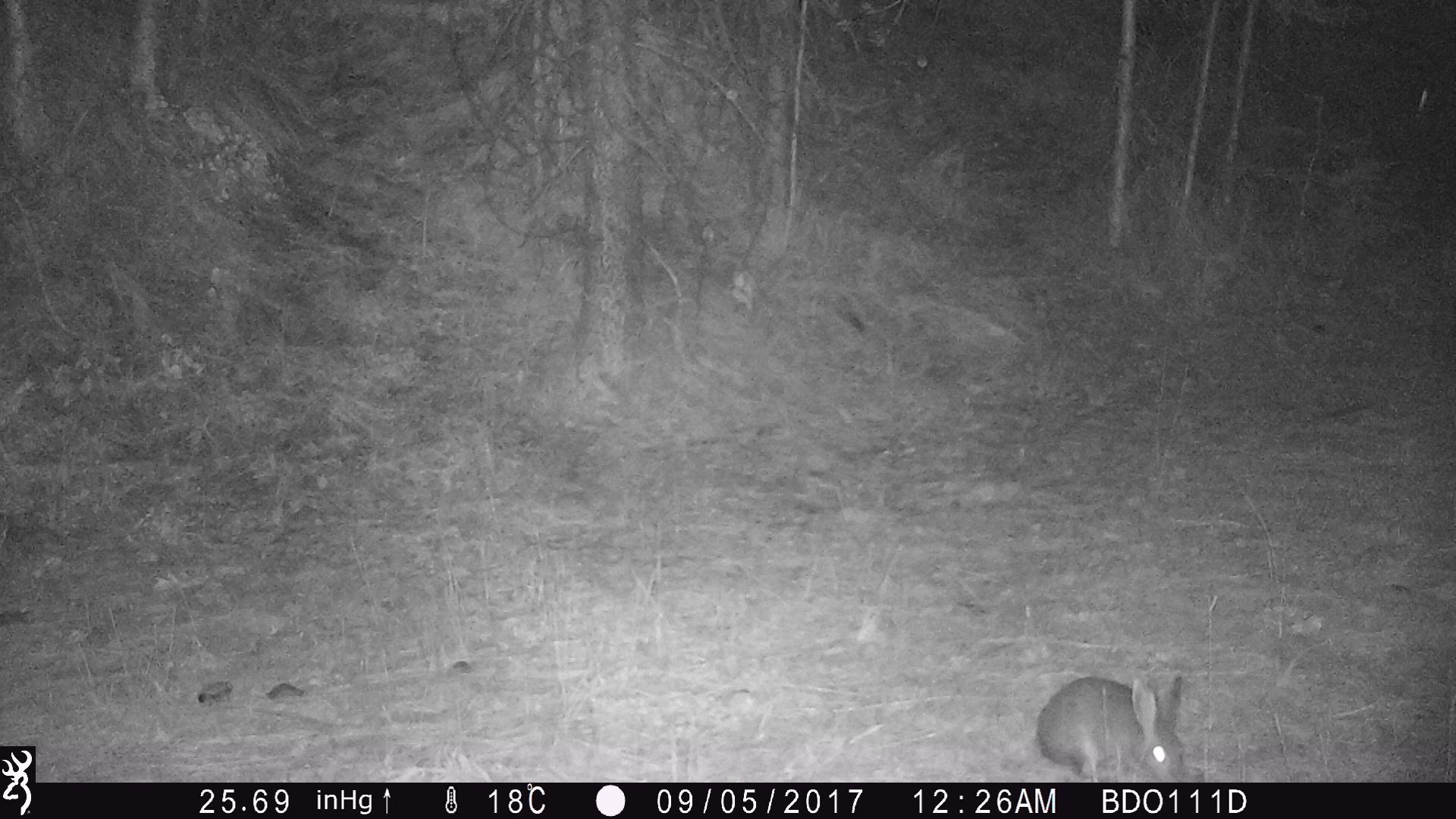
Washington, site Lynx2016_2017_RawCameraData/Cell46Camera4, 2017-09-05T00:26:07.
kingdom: Animalia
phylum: Chordata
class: Mammalia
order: Lagomorpha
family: Leporidae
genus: Lepus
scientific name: Lepus americanus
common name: snowshoe hare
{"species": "Lepus americanus (snowshoe hare)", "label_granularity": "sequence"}